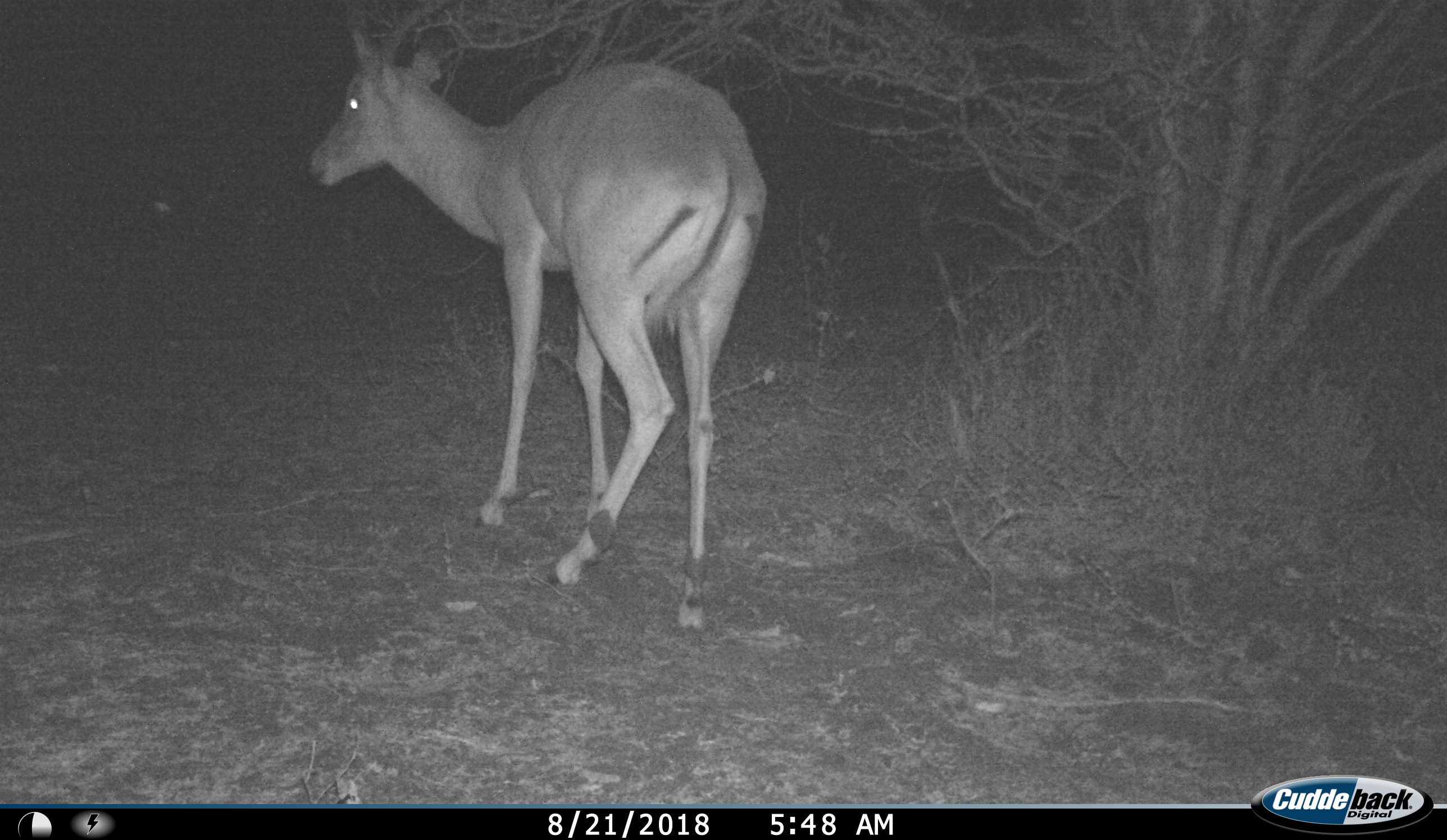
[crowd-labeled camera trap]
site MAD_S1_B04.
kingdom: Animalia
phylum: Chordata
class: Mammalia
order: Artiodactyla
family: Bovidae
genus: Aepyceros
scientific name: Aepyceros melampus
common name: impala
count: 1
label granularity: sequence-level